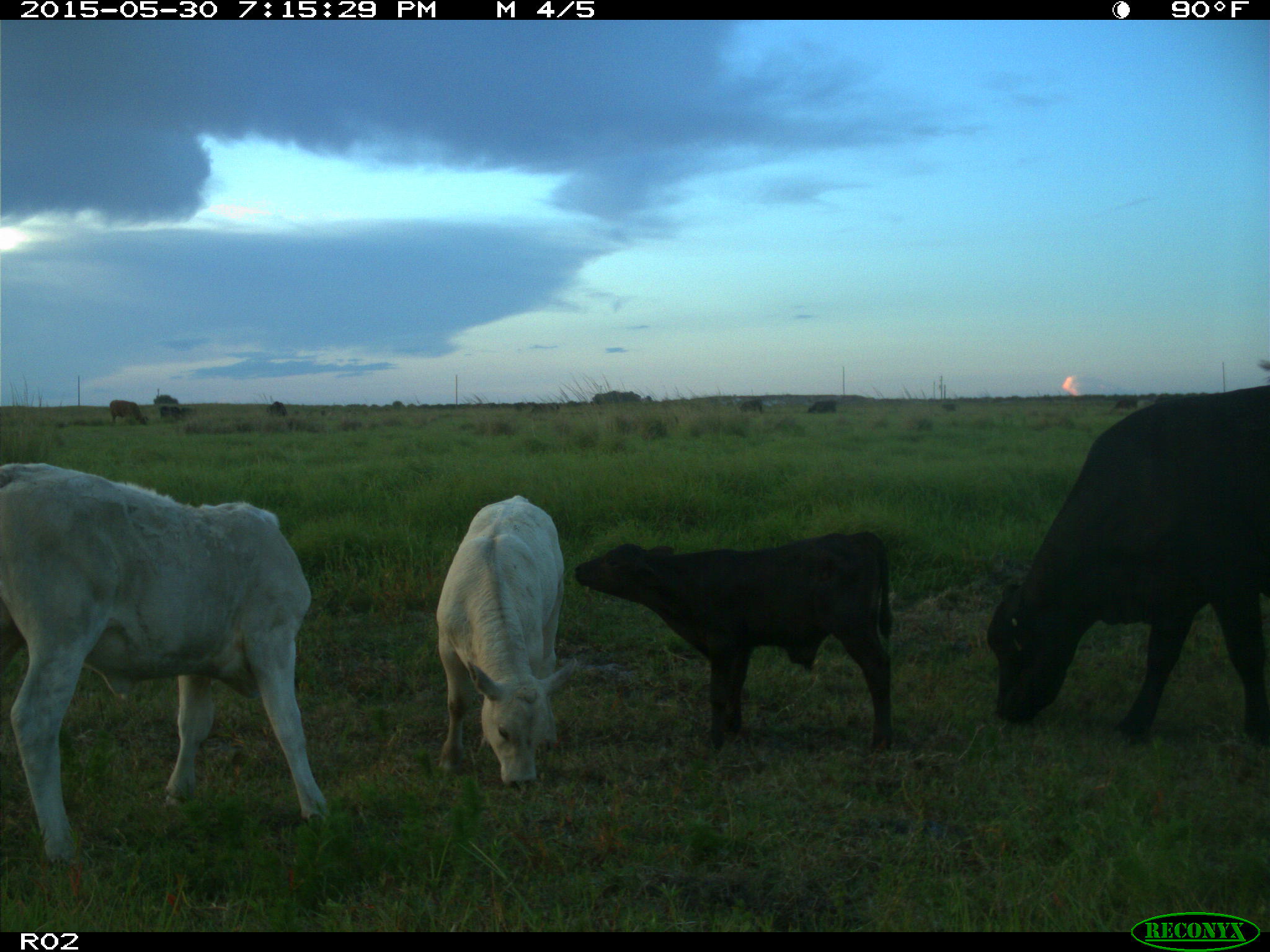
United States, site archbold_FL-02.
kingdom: Animalia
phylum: Chordata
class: Mammalia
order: Artiodactyla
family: Bovidae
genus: Bos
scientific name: Bos taurus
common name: domestic cow